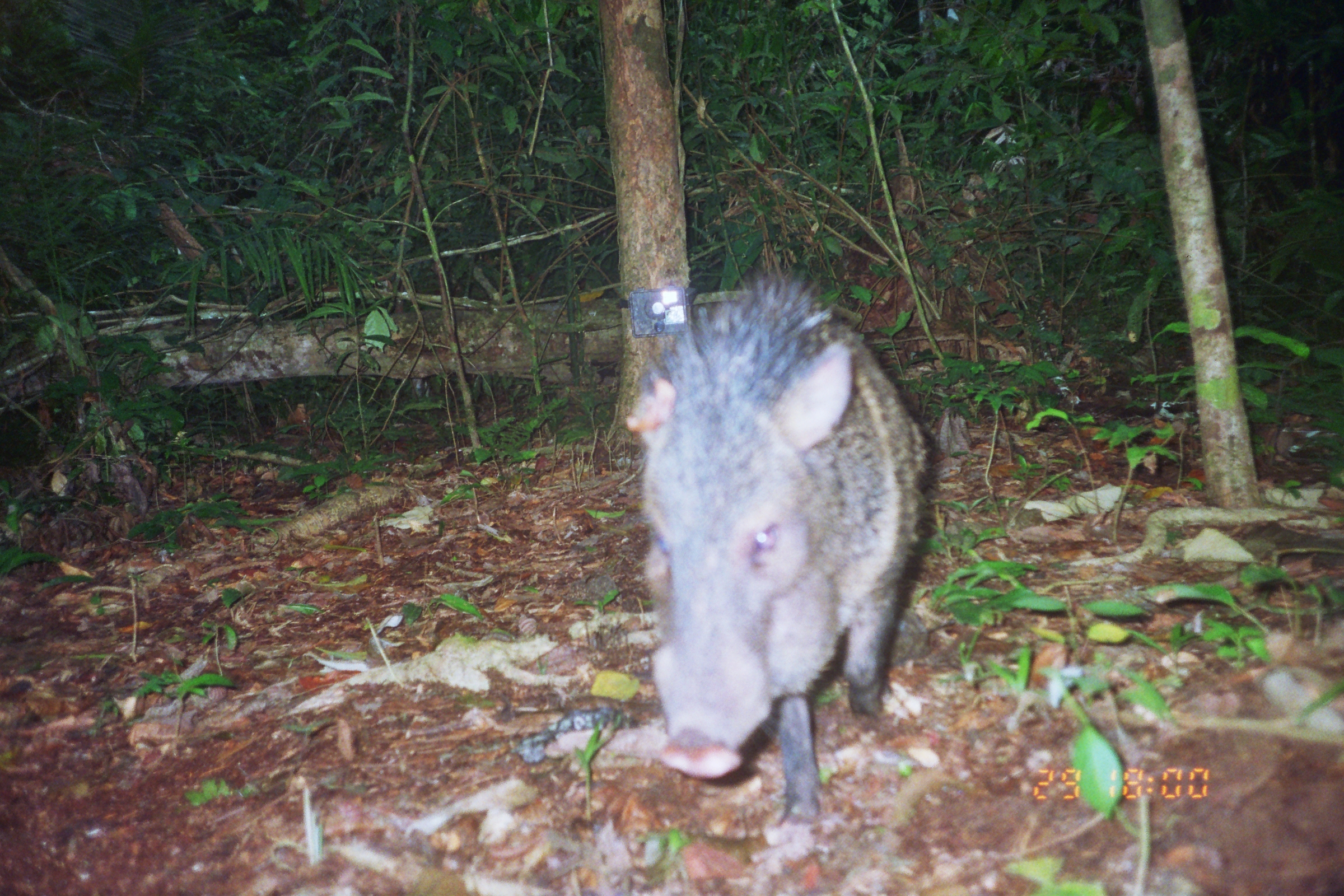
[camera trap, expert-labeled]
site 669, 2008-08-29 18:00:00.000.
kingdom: Animalia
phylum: Chordata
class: Mammalia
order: Artiodactyla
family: Tayassuidae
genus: Pecari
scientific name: Pecari tajacu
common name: collared peccary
Pecari tajacu (collared peccary).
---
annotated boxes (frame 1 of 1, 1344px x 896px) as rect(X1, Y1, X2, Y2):
pecari tajacu: rect(623, 268, 933, 826)